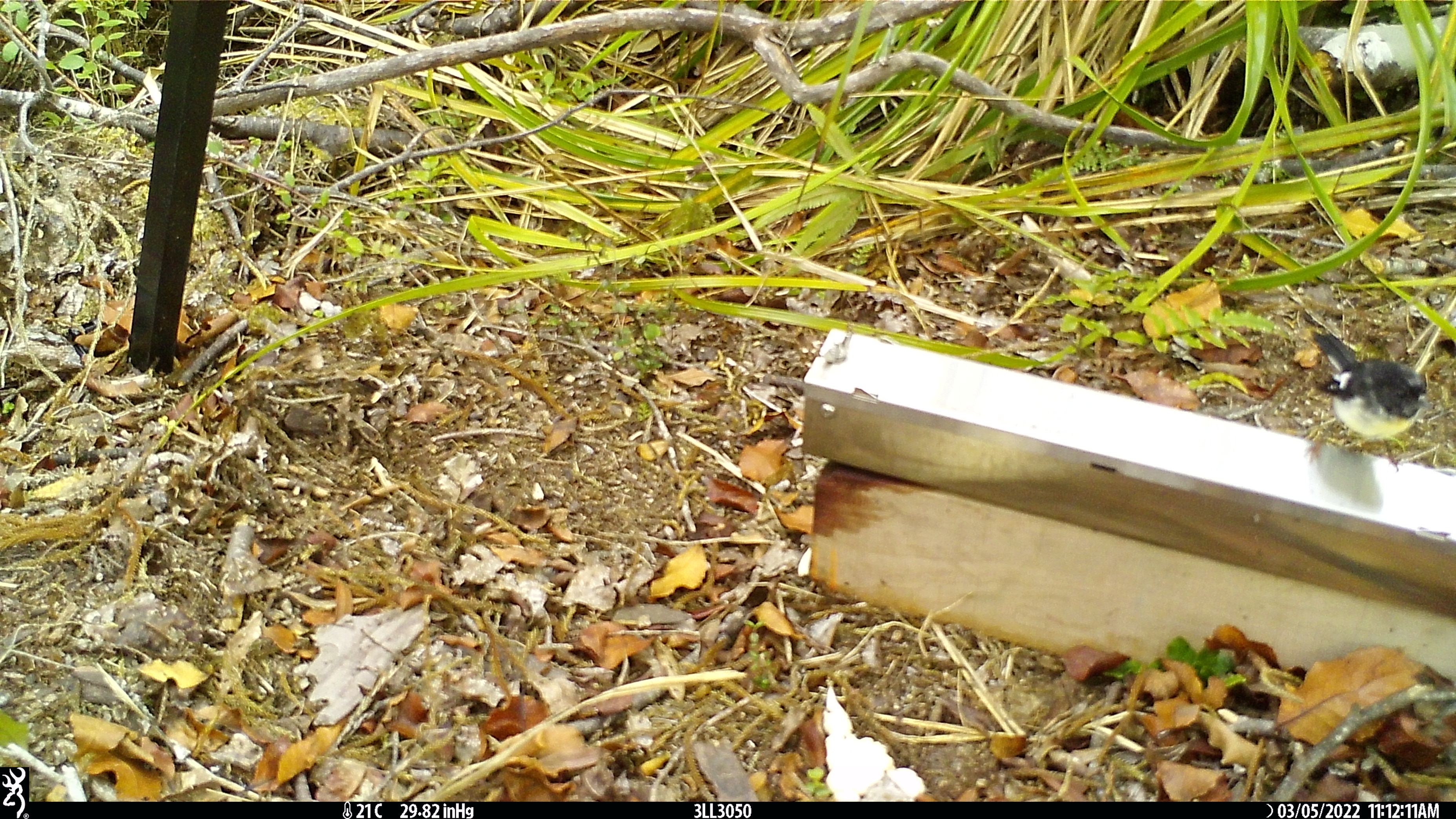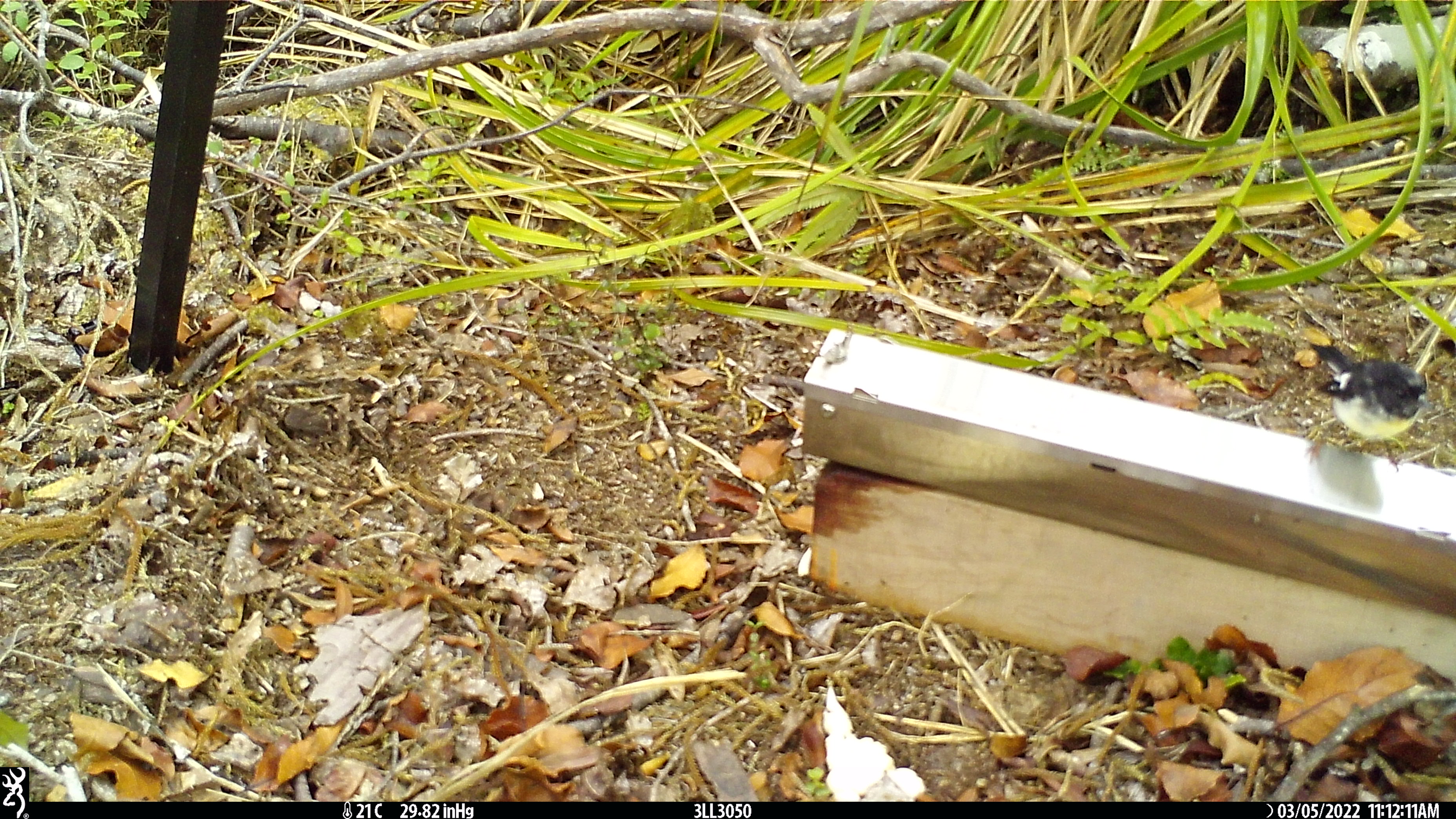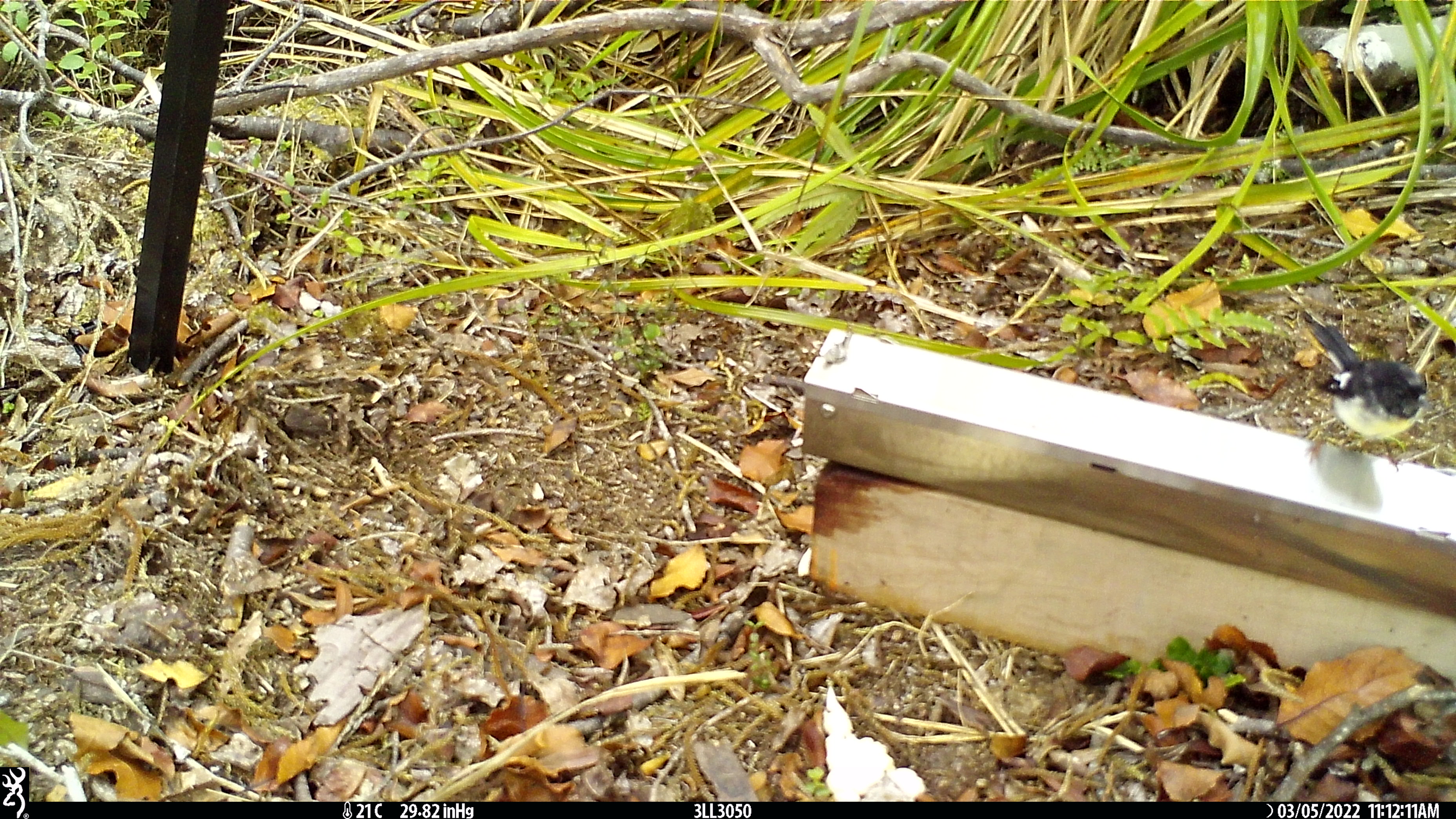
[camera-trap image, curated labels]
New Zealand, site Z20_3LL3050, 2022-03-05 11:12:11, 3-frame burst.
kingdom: Animalia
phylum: Chordata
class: Aves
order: Passeriformes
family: Petroicidae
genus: Petroica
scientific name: Petroica macrocephala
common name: tomtit